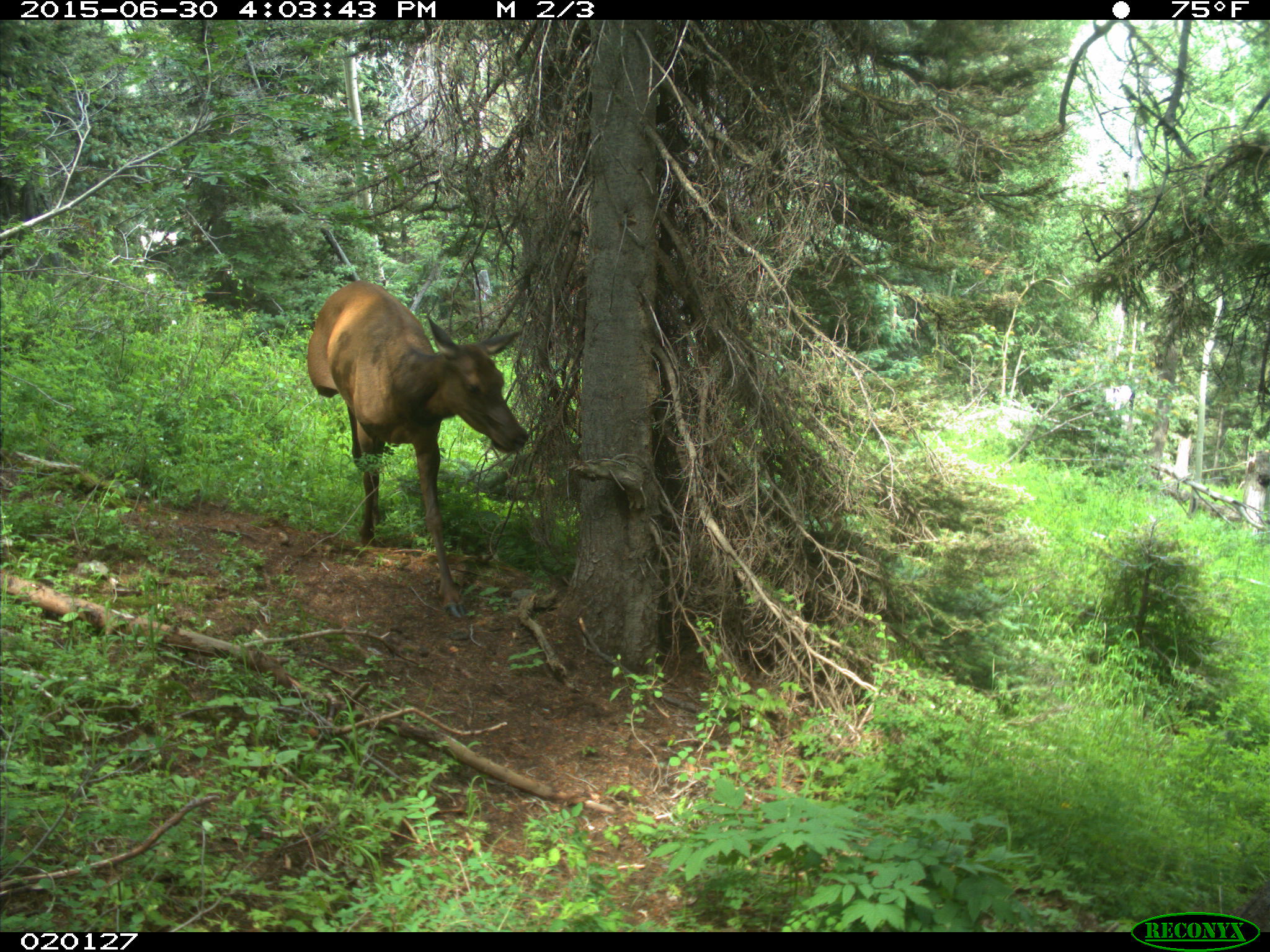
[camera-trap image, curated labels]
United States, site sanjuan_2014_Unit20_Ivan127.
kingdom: Animalia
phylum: Chordata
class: Mammalia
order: Artiodactyla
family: Cervidae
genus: Cervus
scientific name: Cervus elaphus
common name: red deer